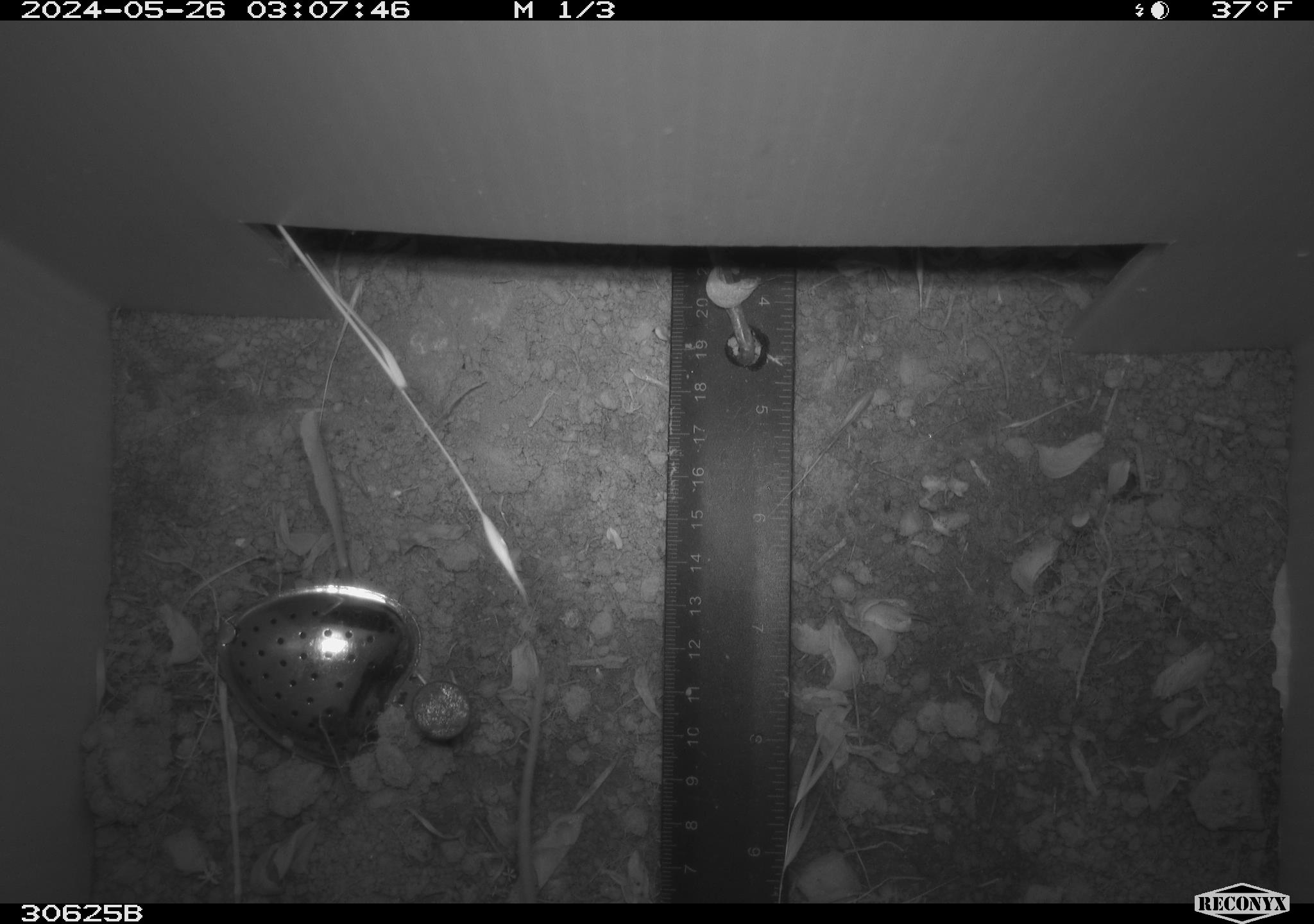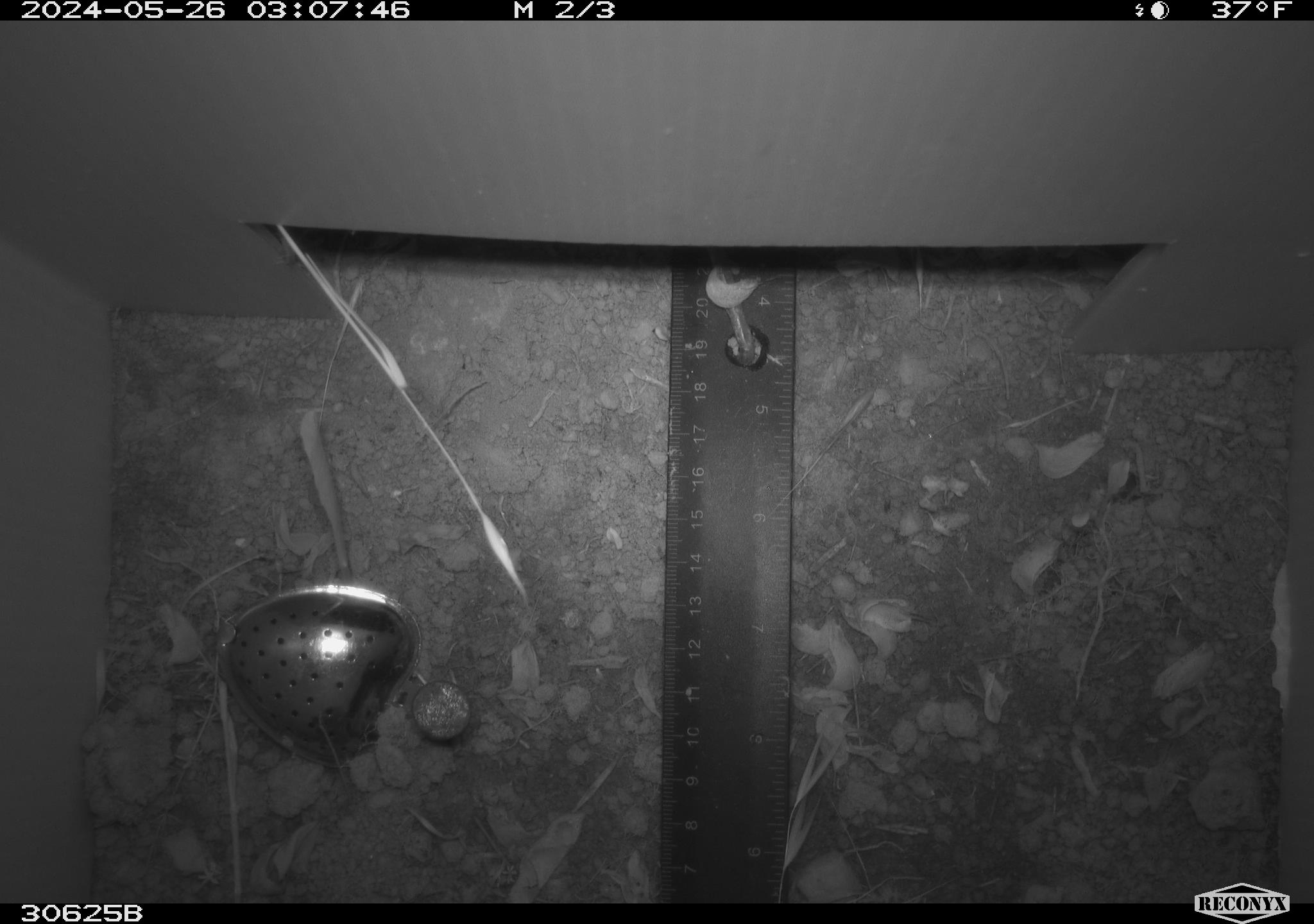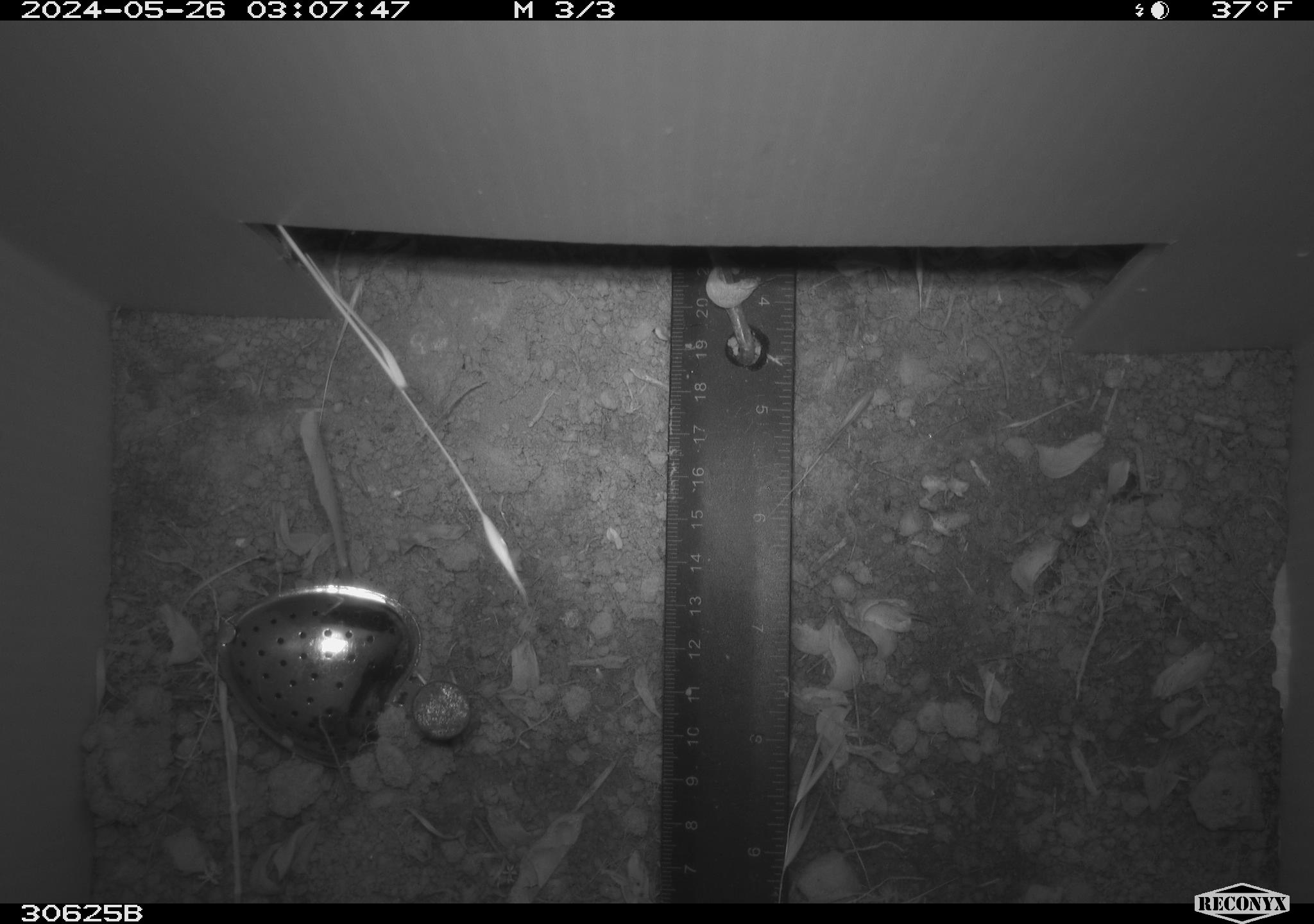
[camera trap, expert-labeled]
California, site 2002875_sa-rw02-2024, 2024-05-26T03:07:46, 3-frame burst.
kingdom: Animalia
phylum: Chordata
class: Mammalia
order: Rodentia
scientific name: Rodentia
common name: rodent